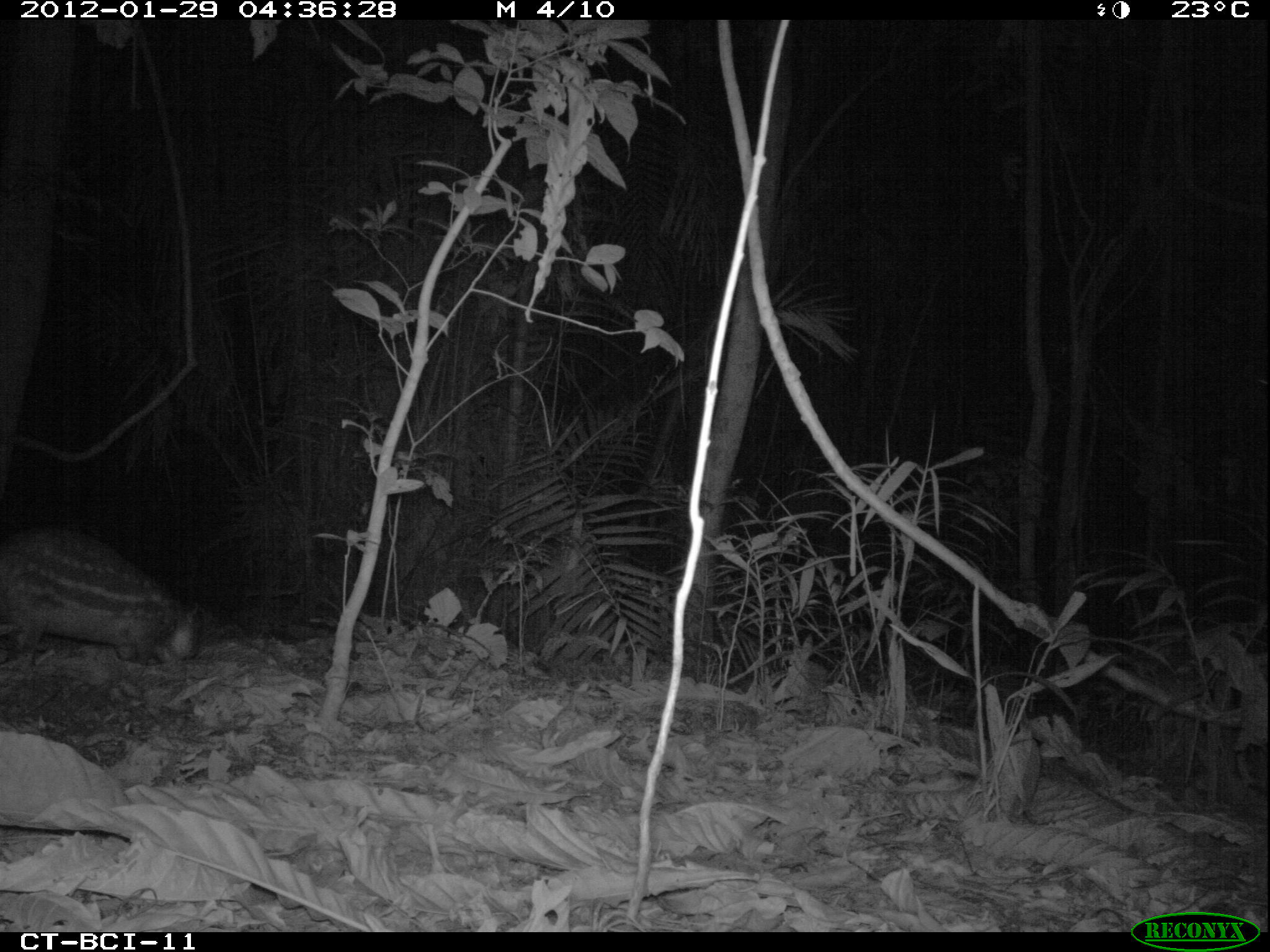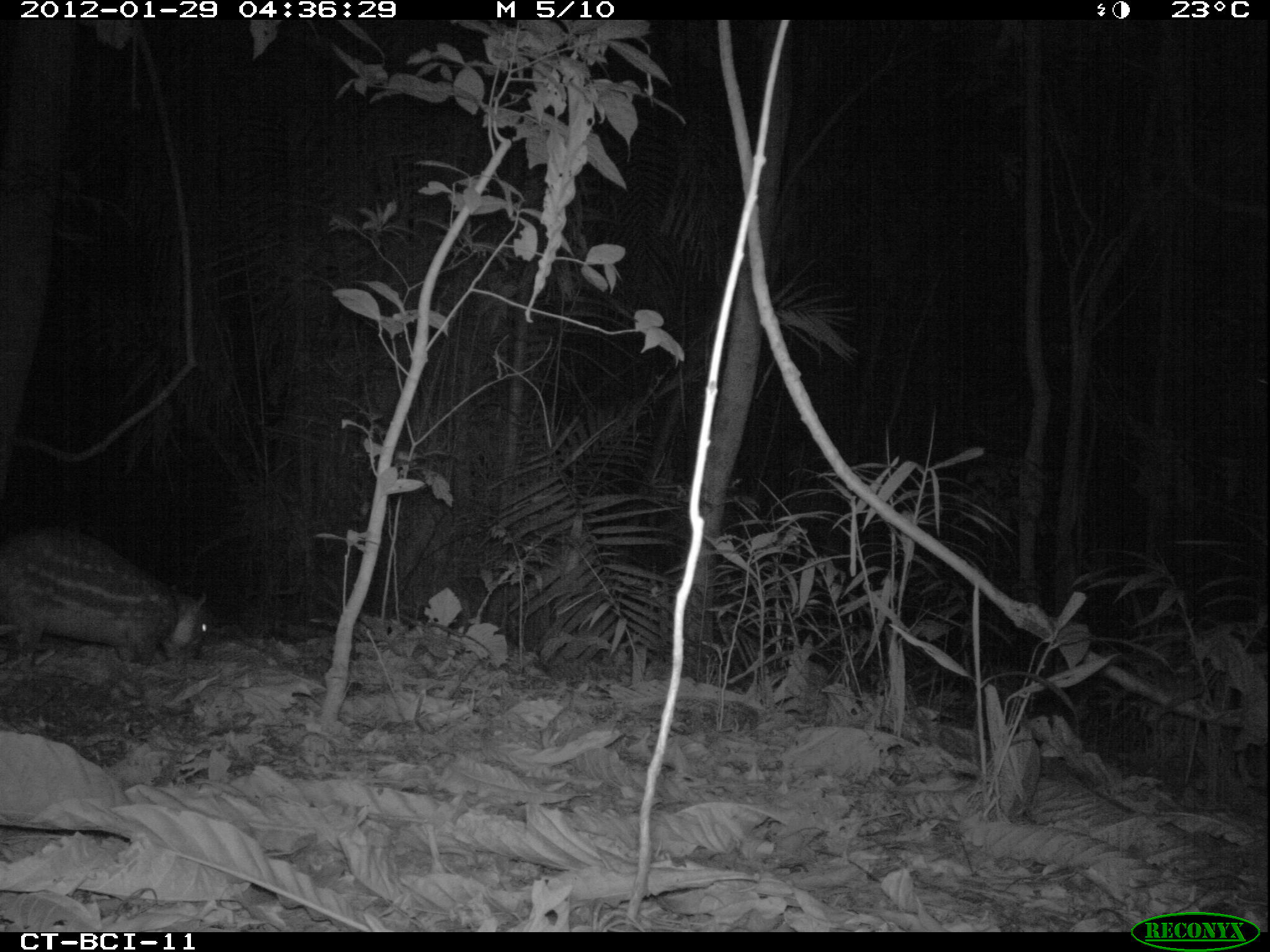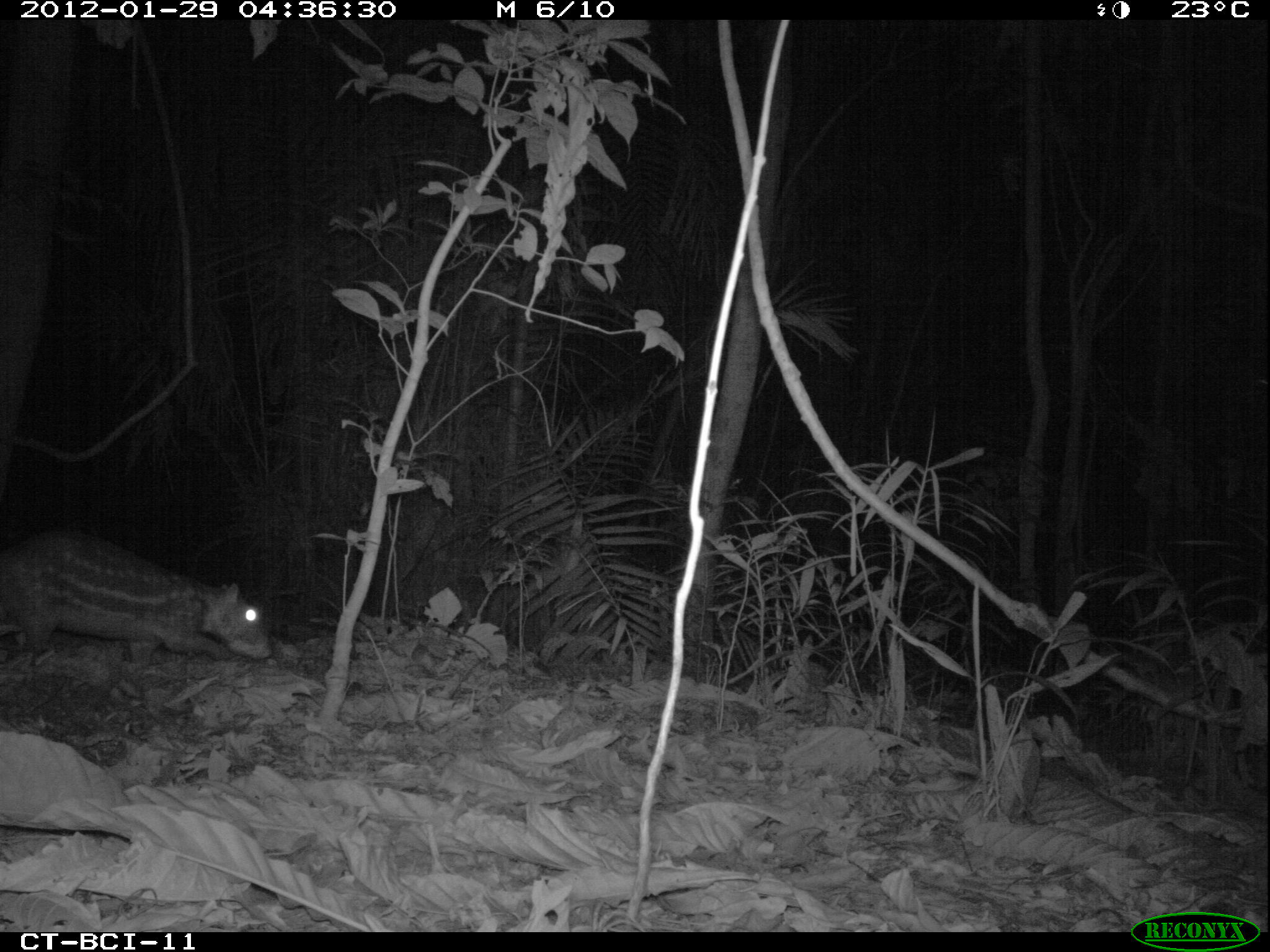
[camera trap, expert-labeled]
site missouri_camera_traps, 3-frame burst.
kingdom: Animalia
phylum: Chordata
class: Mammalia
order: Rodentia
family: Cuniculidae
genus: Cuniculus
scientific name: Cuniculus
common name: paca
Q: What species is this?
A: Paca (Cuniculus).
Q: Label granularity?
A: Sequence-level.